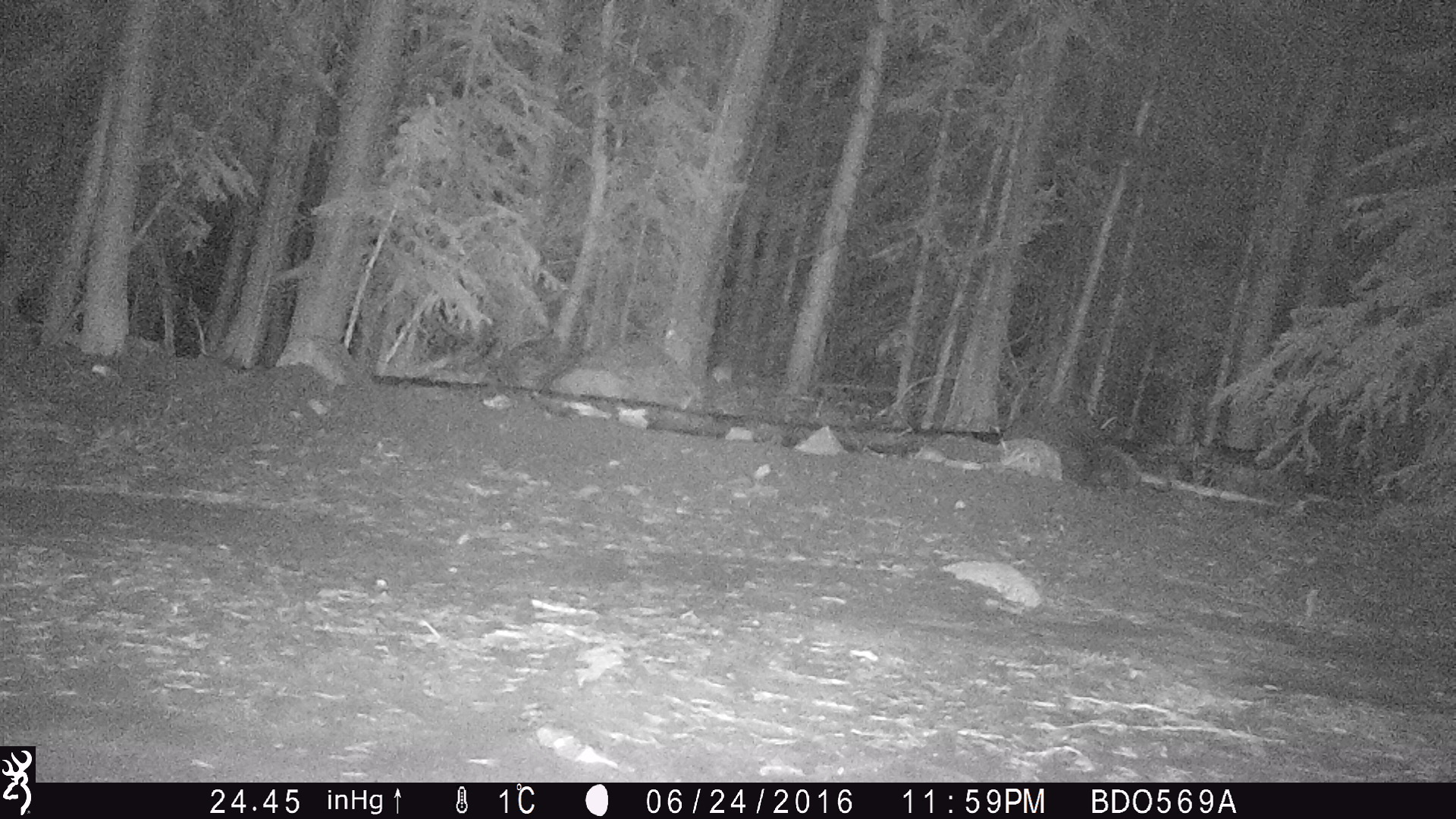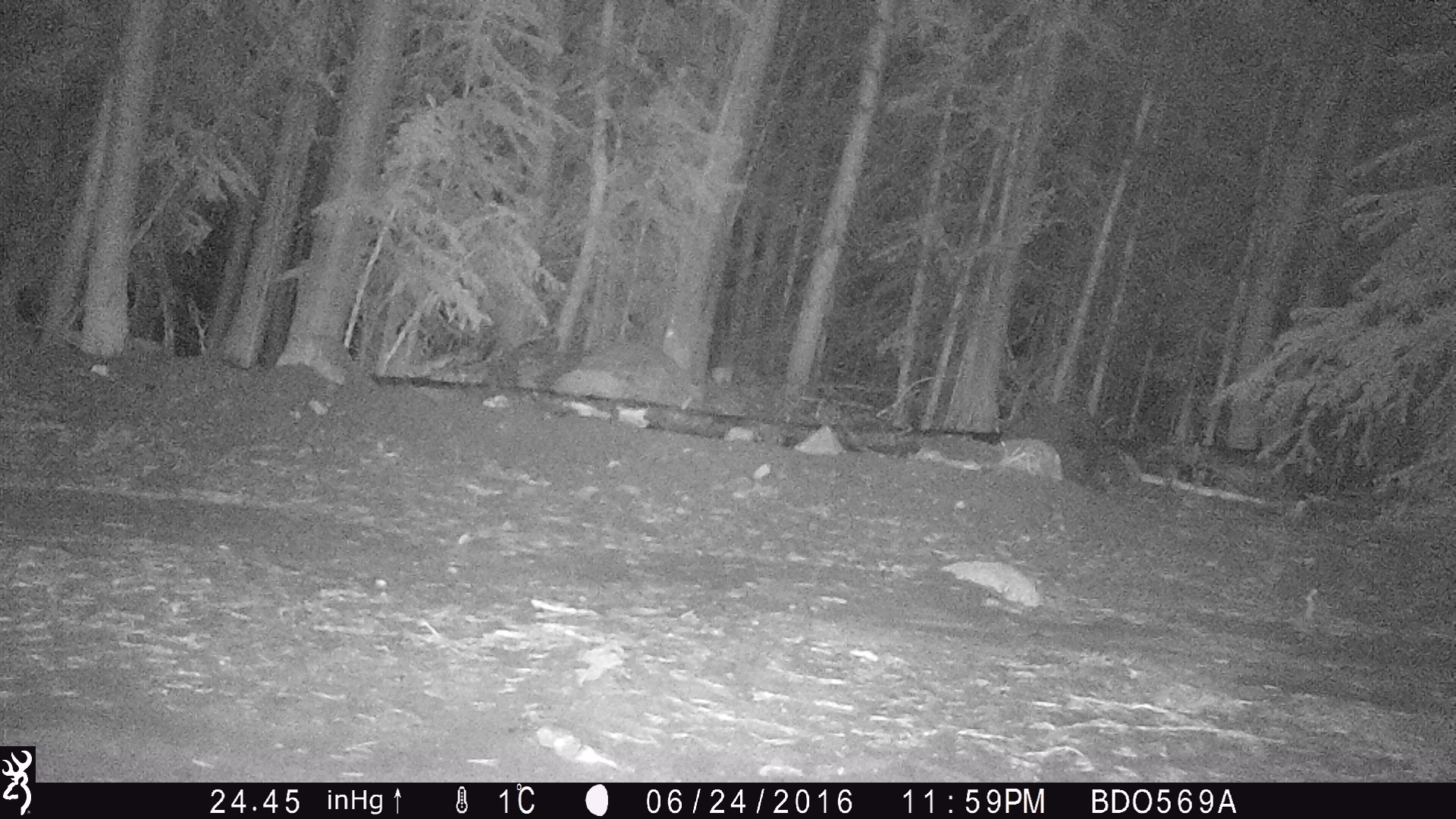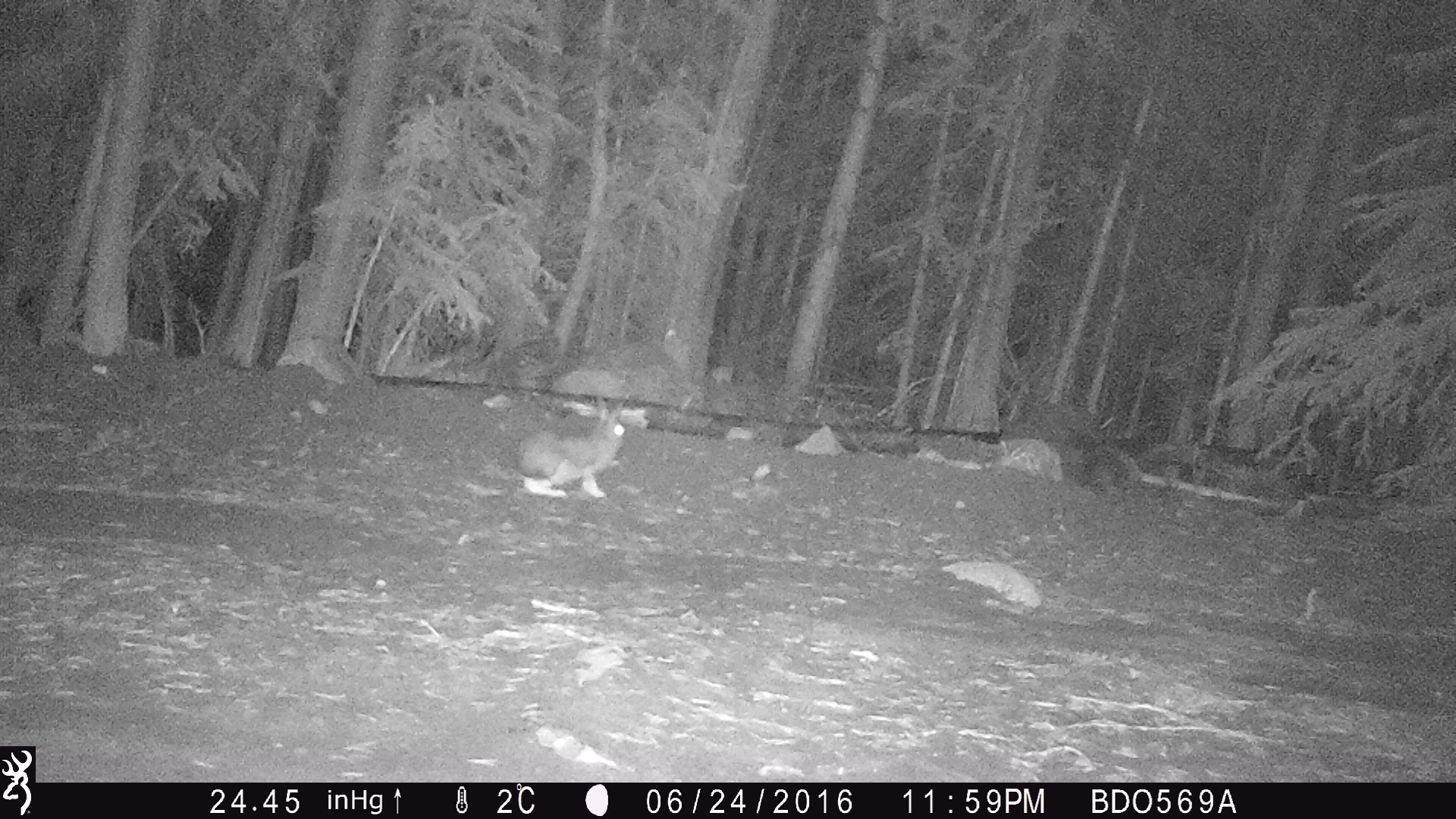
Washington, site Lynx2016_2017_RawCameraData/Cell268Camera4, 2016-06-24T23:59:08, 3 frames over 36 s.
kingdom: Animalia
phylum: Chordata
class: Mammalia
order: Lagomorpha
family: Leporidae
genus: Lepus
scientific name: Lepus americanus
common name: snowshoe hare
Lepus americanus (snowshoe hare). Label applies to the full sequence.